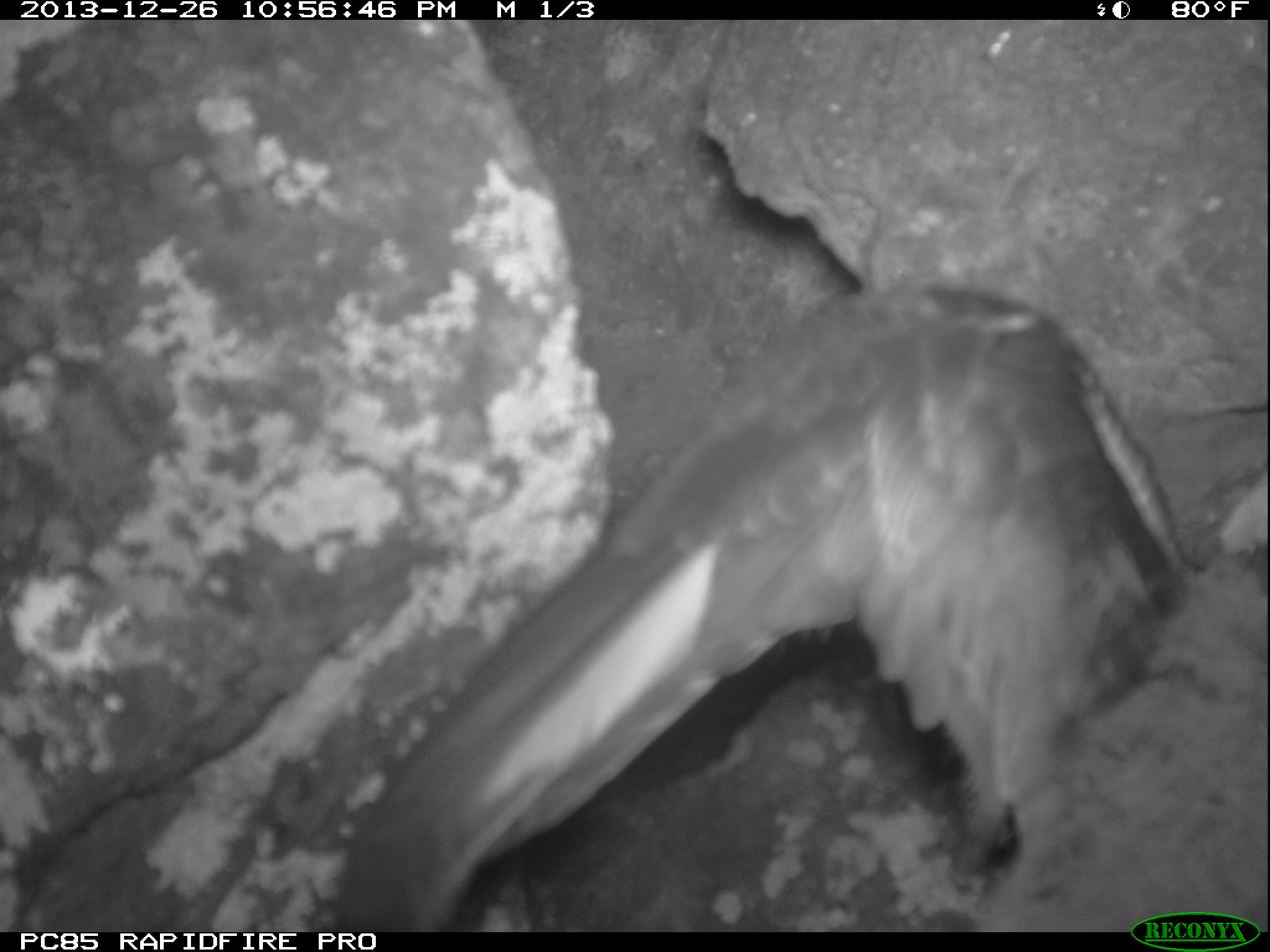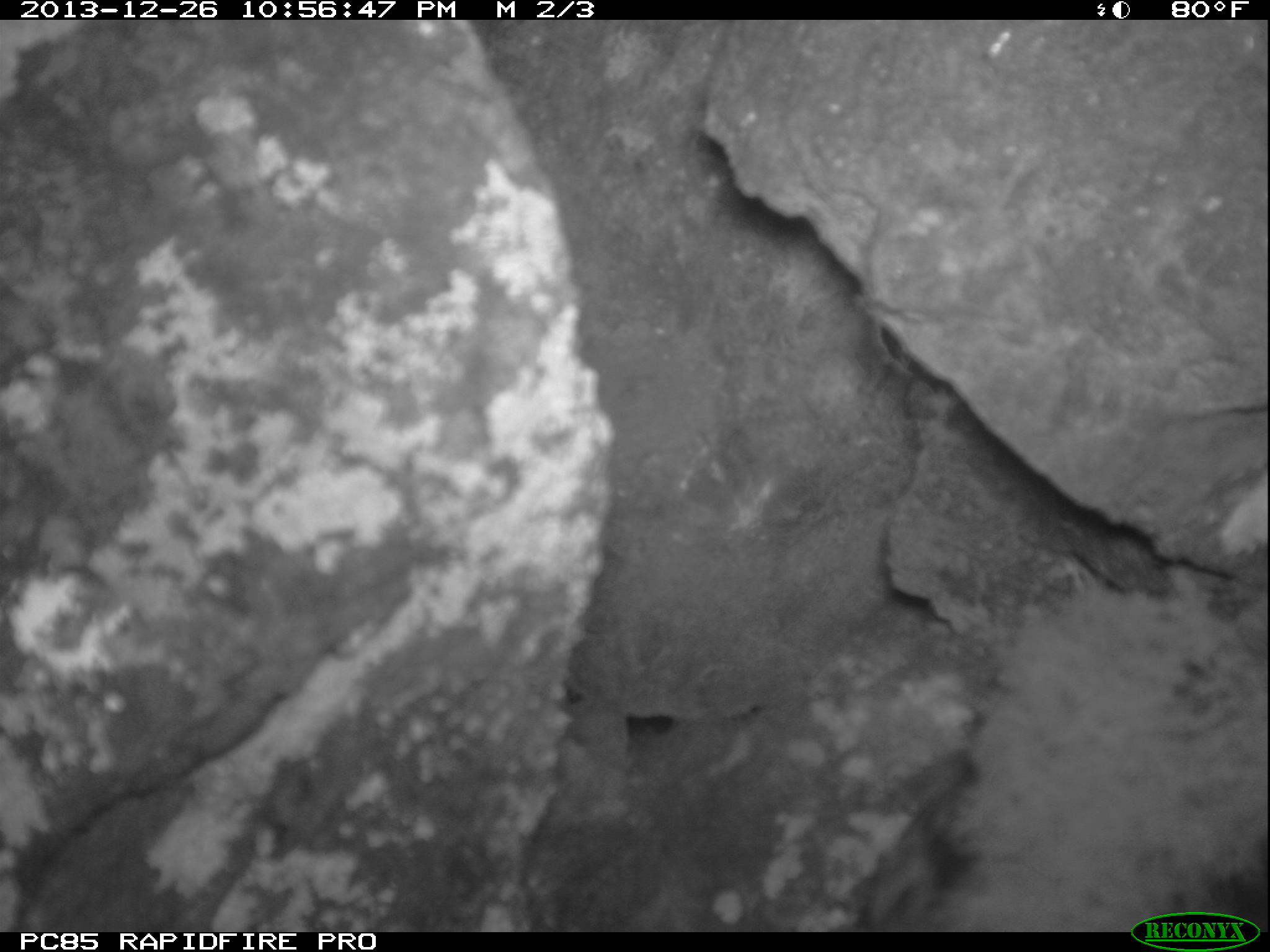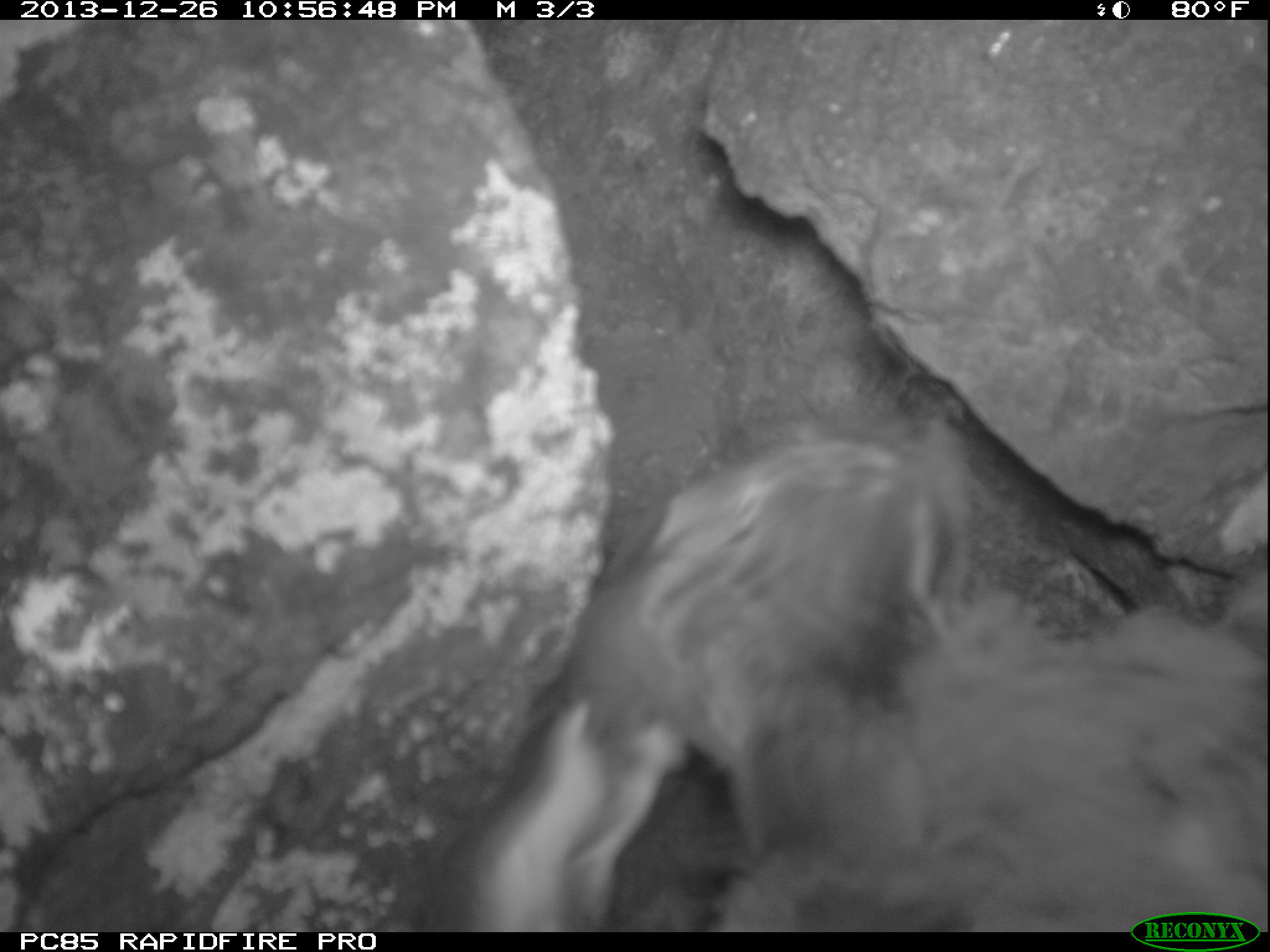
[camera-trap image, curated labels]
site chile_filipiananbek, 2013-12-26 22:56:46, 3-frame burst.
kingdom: Animalia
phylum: Chordata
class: Aves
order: Procellariiformes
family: Procellariidae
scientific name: Procellariidae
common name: petrel chick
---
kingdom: Animalia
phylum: Chordata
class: Aves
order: Procellariiformes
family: Procellariidae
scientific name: Procellariidae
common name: petrel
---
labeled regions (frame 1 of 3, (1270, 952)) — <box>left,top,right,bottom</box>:
petrel chick: <box>305,263,1248,932</box>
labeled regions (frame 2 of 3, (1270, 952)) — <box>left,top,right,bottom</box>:
petrel chick: <box>833,555,1270,925</box>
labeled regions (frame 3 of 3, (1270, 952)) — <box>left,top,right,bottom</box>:
petrel: <box>417,401,1270,935</box>